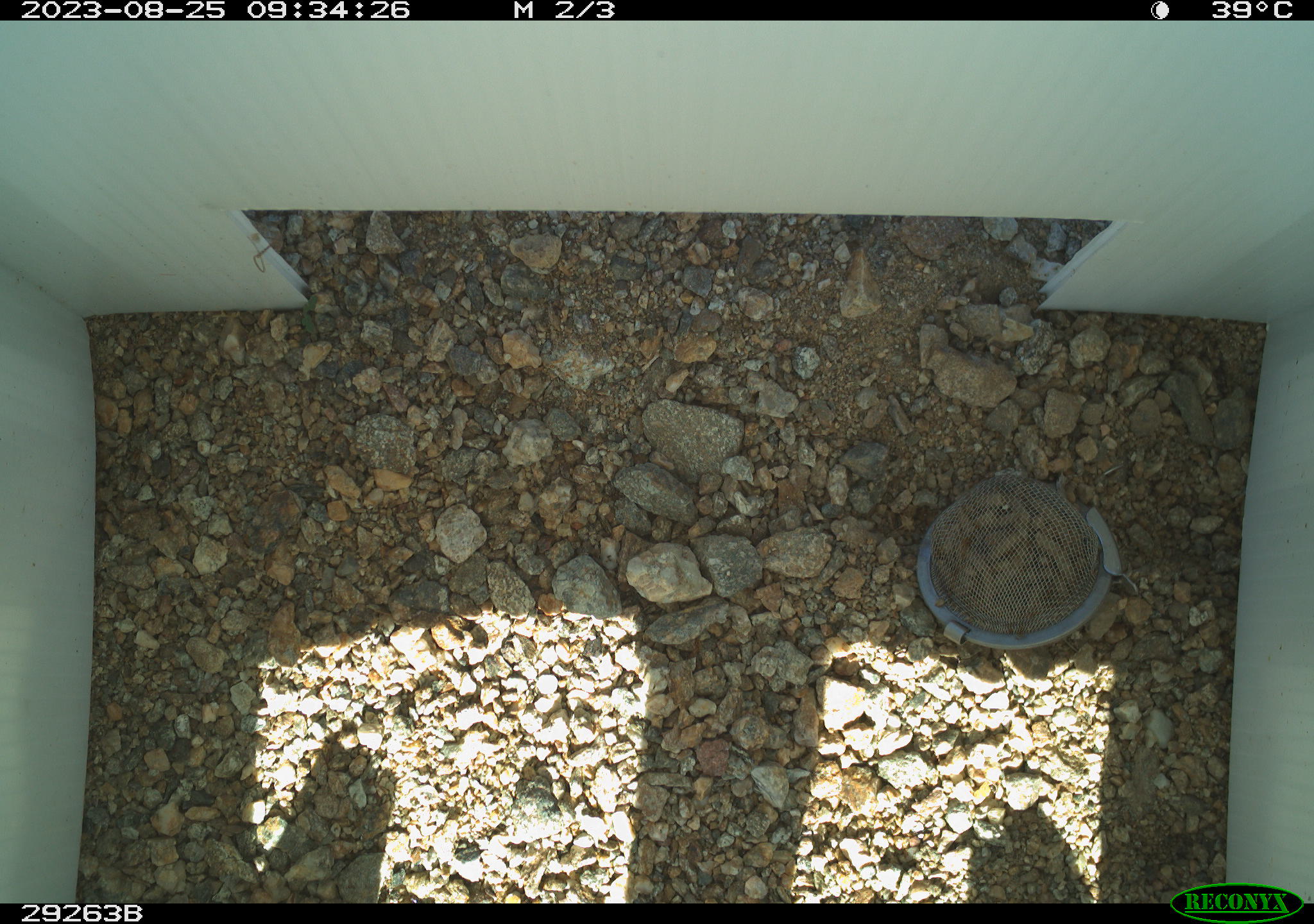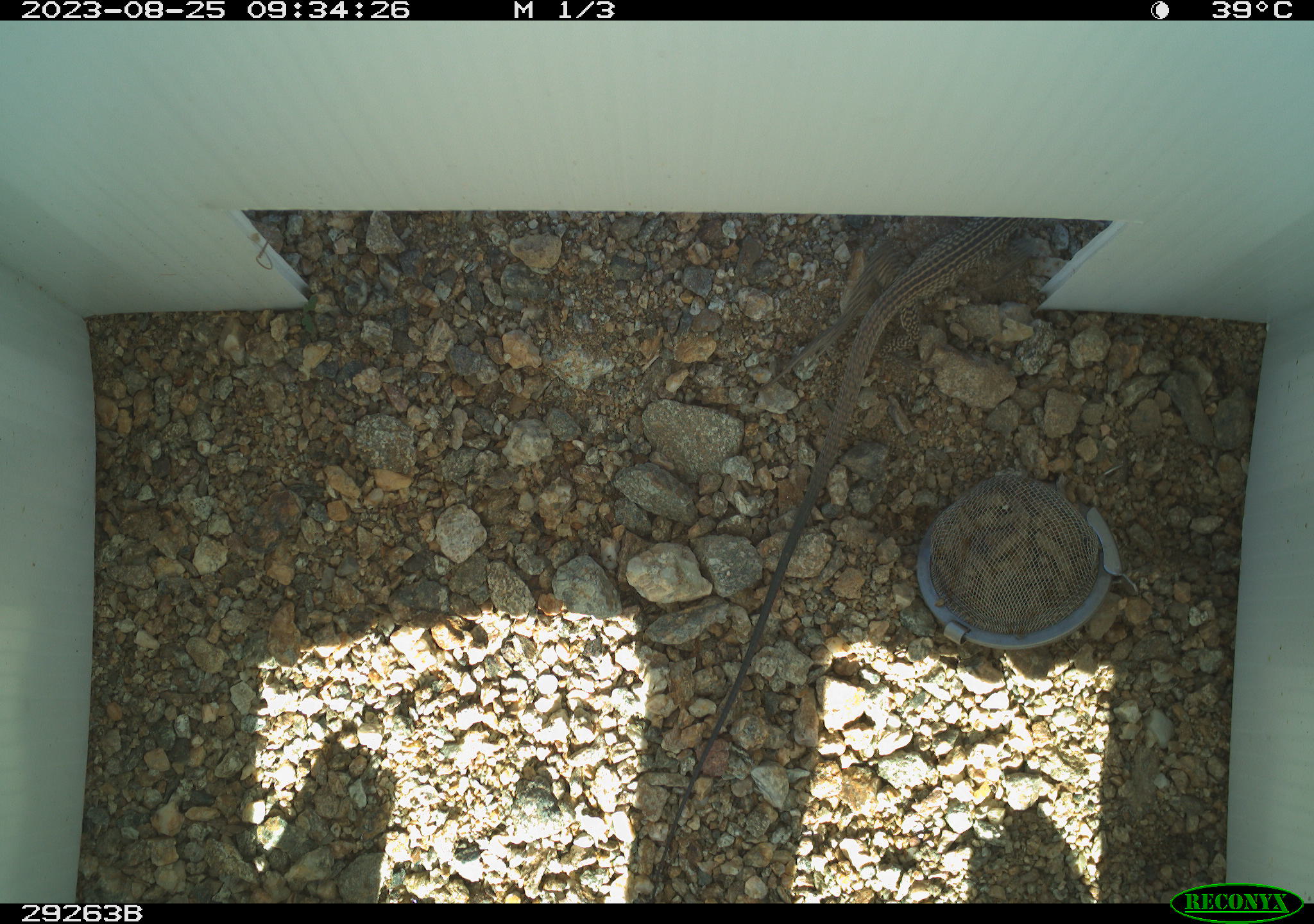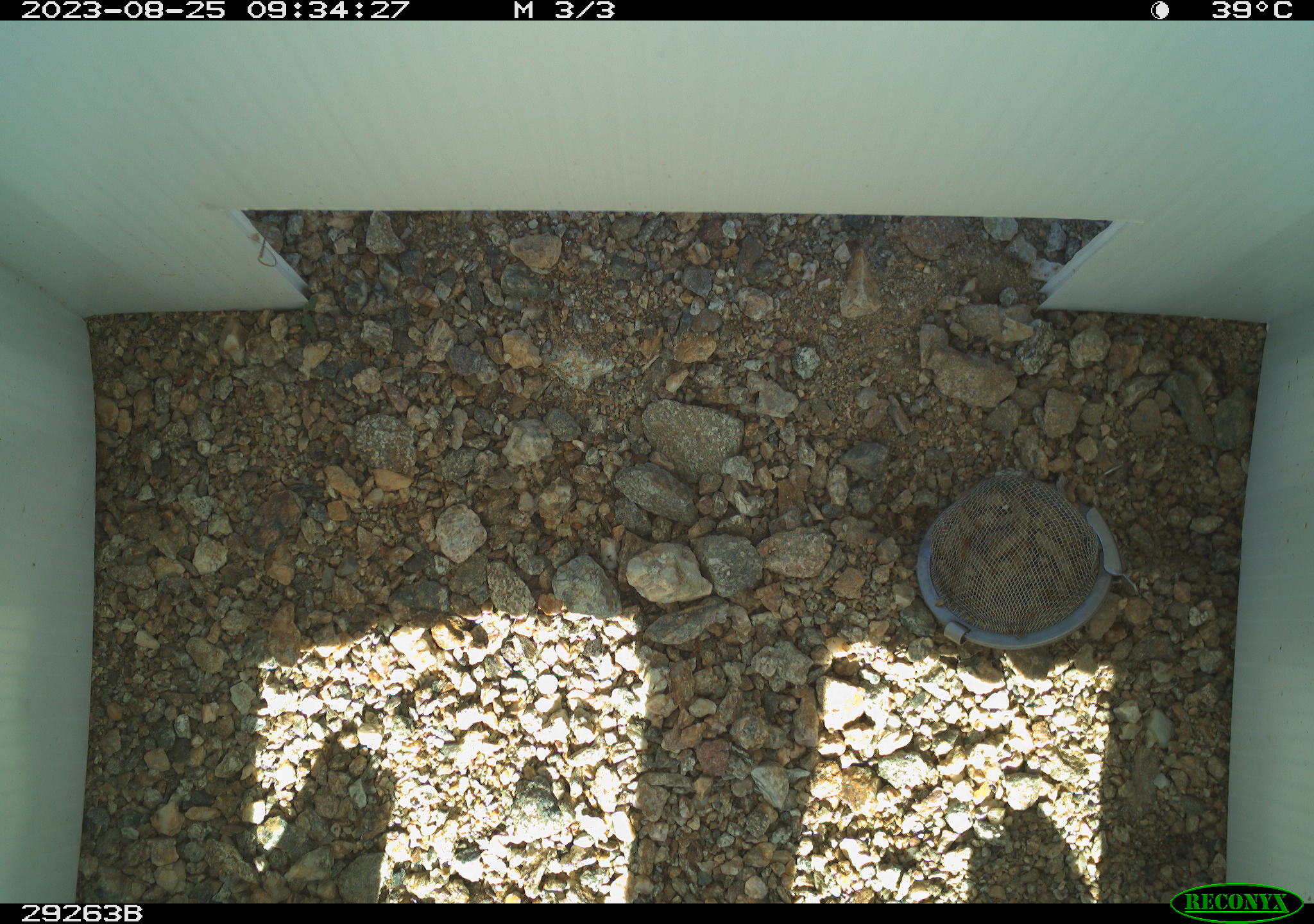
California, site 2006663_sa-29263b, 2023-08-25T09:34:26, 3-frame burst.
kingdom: Animalia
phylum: Chordata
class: Reptilia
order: Squamata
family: Teiidae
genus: Aspidoscelis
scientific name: Aspidoscelis tigris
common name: western whiptail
Western whiptail (Aspidoscelis tigris).